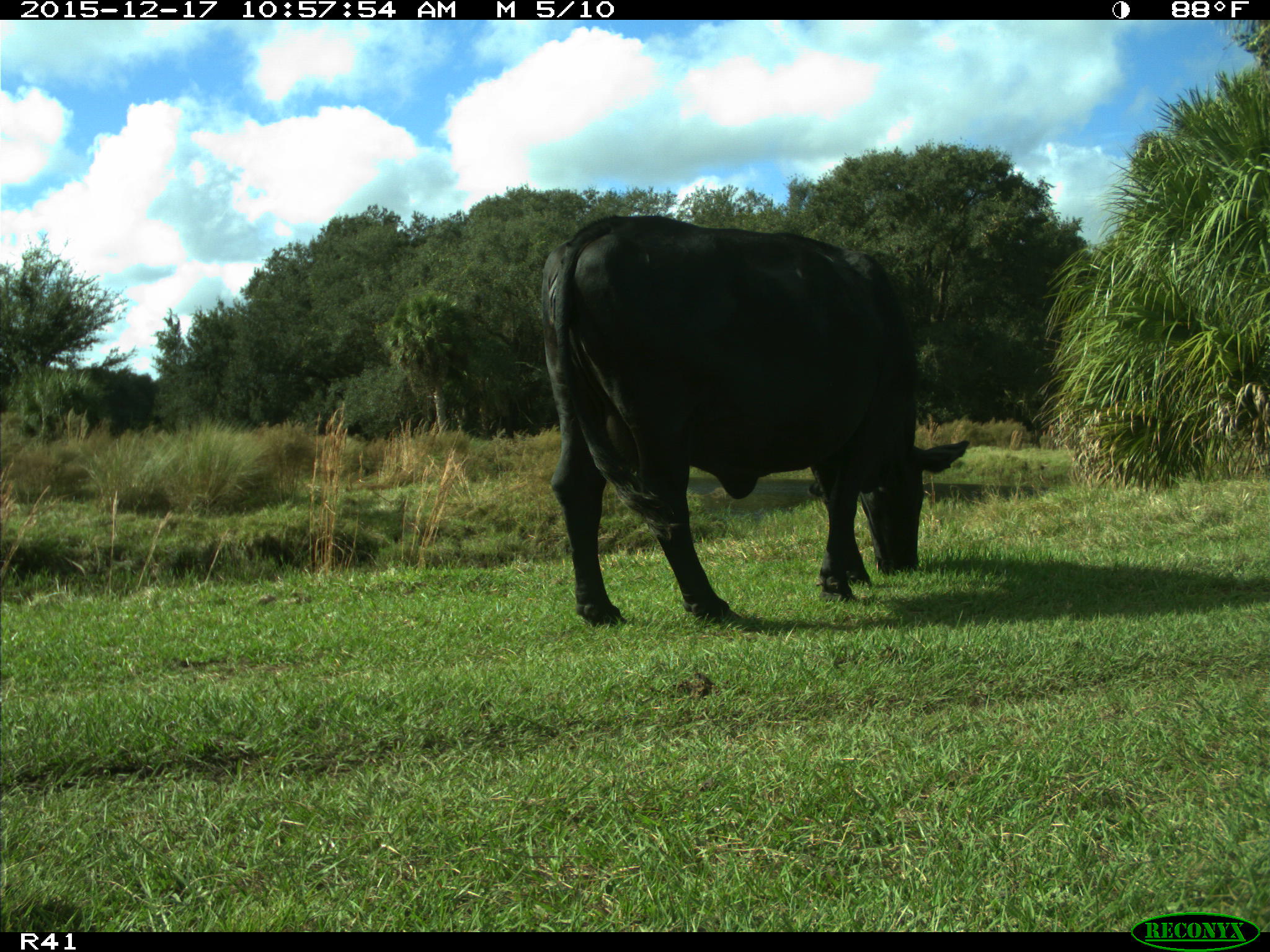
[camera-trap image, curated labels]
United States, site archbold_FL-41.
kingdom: Animalia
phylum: Chordata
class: Mammalia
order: Artiodactyla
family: Bovidae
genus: Bos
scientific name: Bos taurus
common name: domestic cow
Bos taurus (domestic cow).